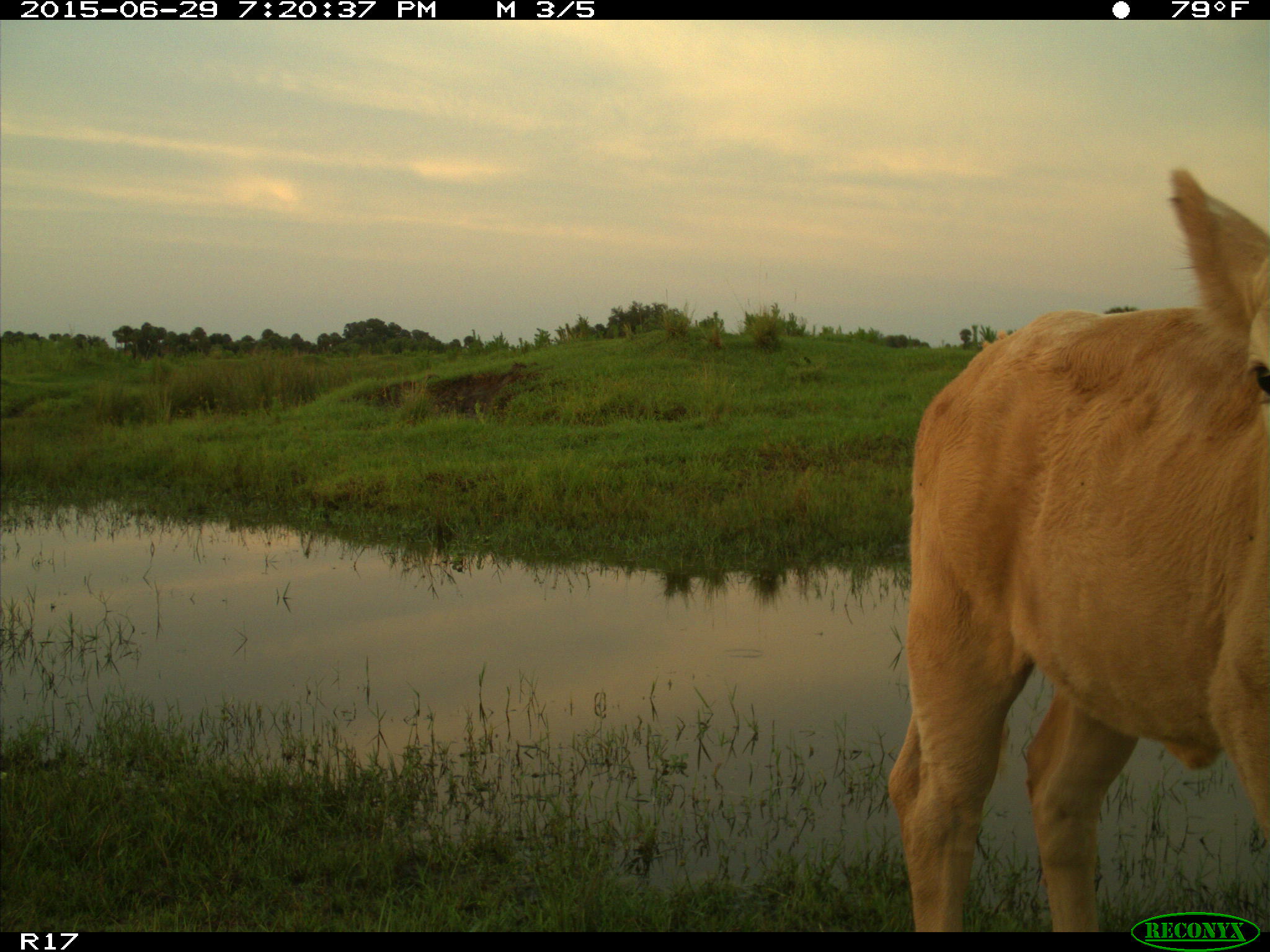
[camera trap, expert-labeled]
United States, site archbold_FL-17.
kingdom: Animalia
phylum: Chordata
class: Mammalia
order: Artiodactyla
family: Bovidae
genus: Bos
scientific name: Bos taurus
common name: domestic cow